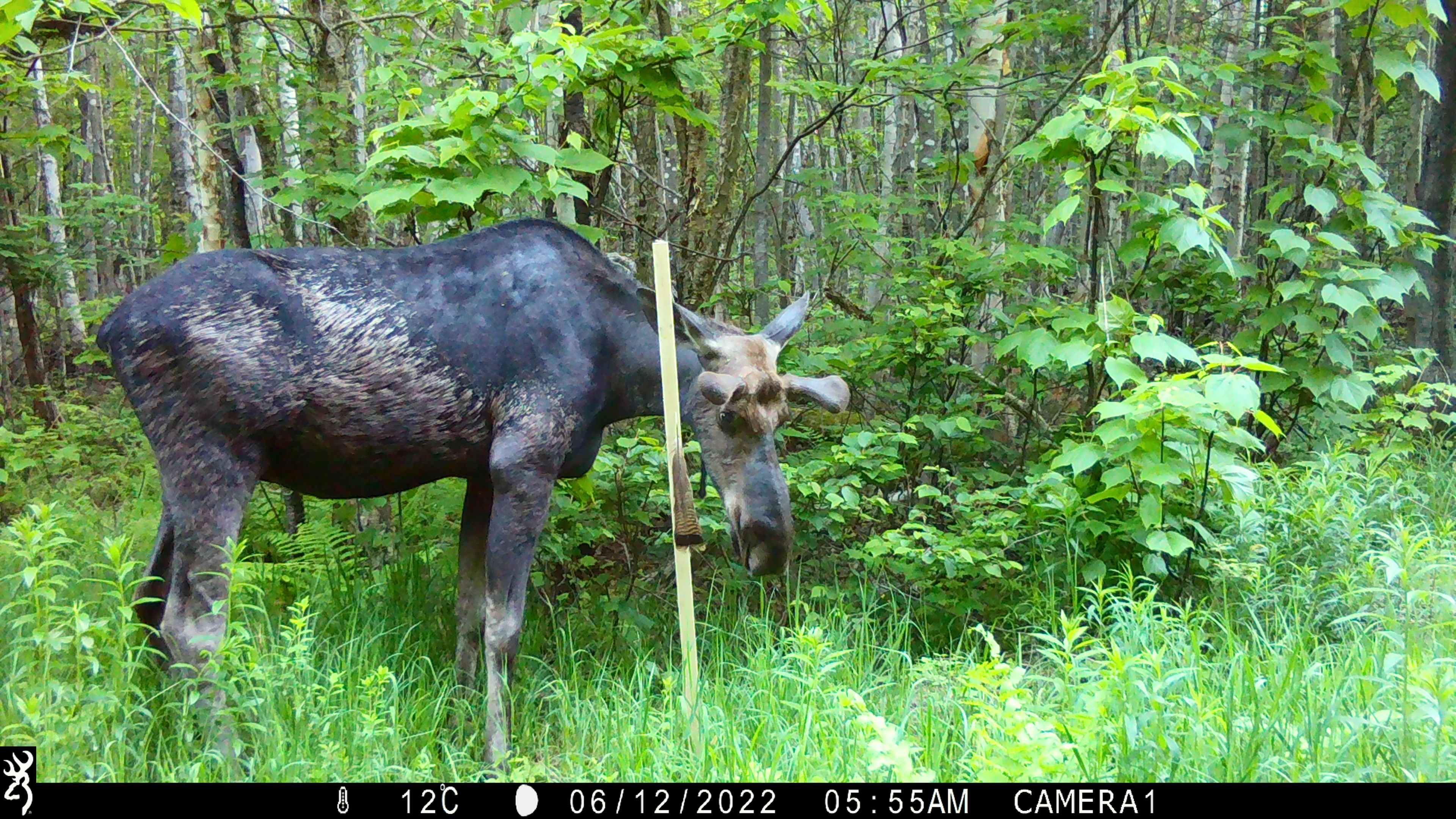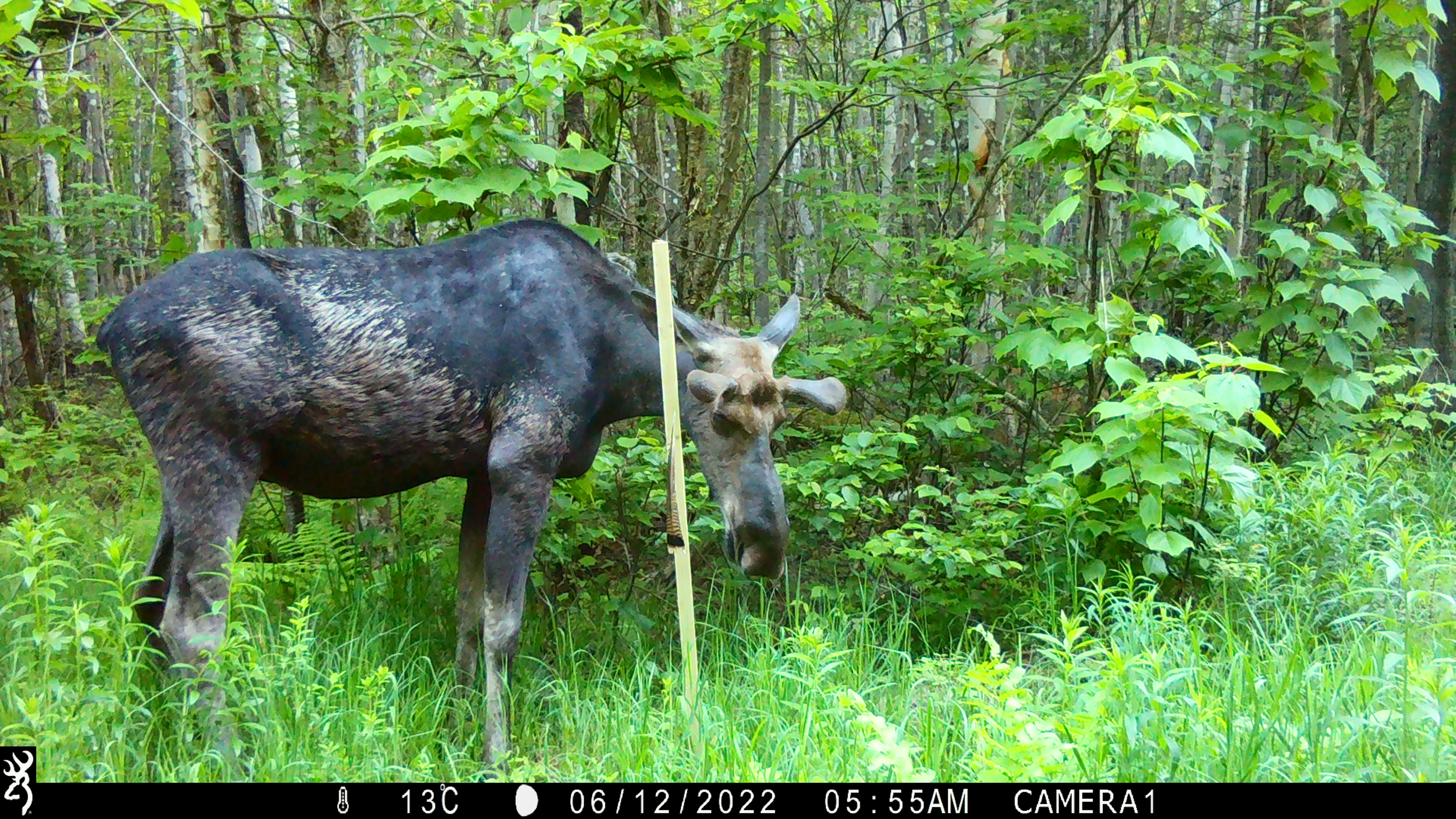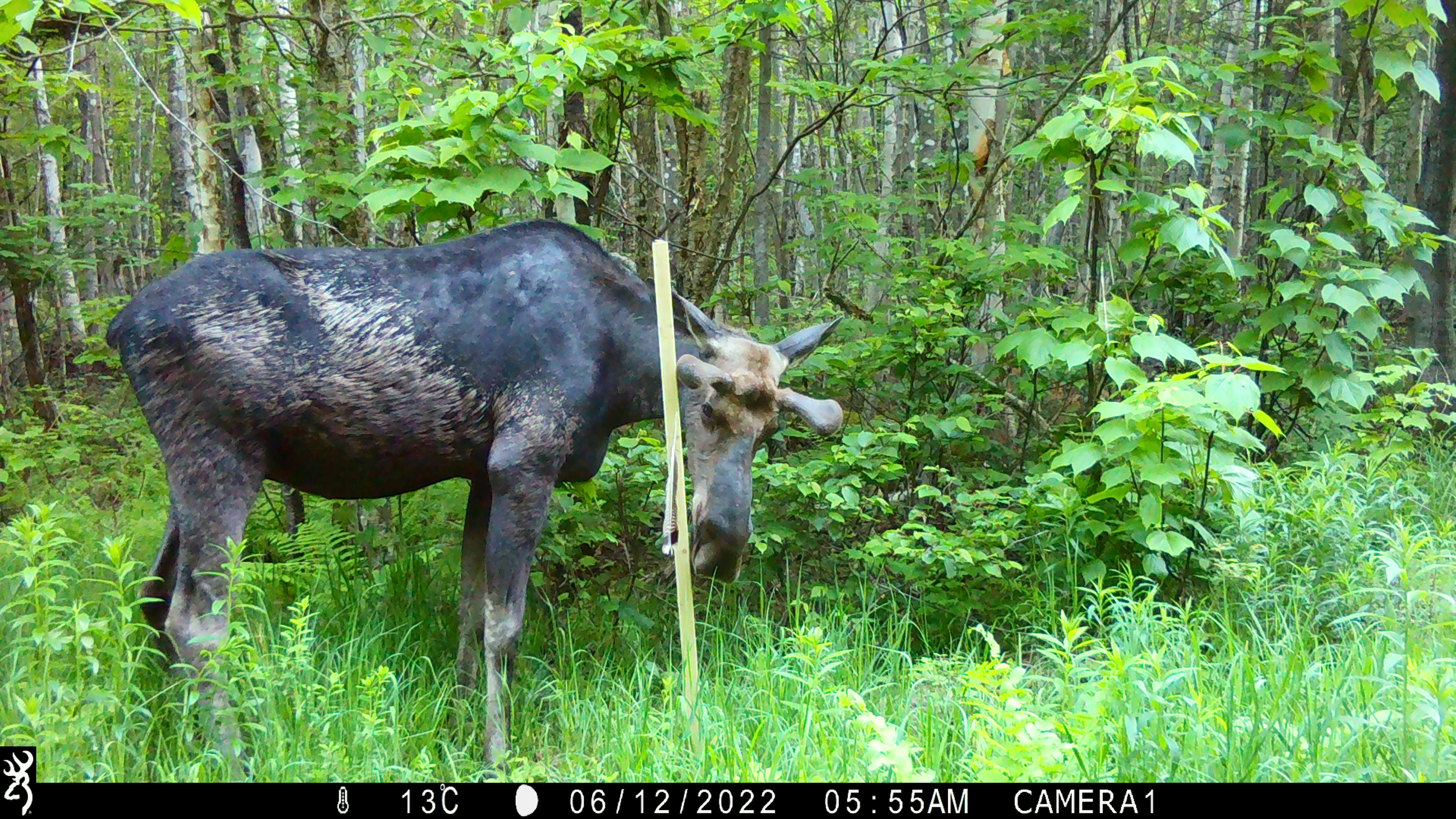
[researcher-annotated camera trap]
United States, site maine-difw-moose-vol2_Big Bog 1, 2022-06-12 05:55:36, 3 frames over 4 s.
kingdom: Animalia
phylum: Chordata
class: Mammalia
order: Artiodactyla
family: Cervidae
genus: Alces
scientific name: Alces alces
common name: moose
Moose (Alces alces).